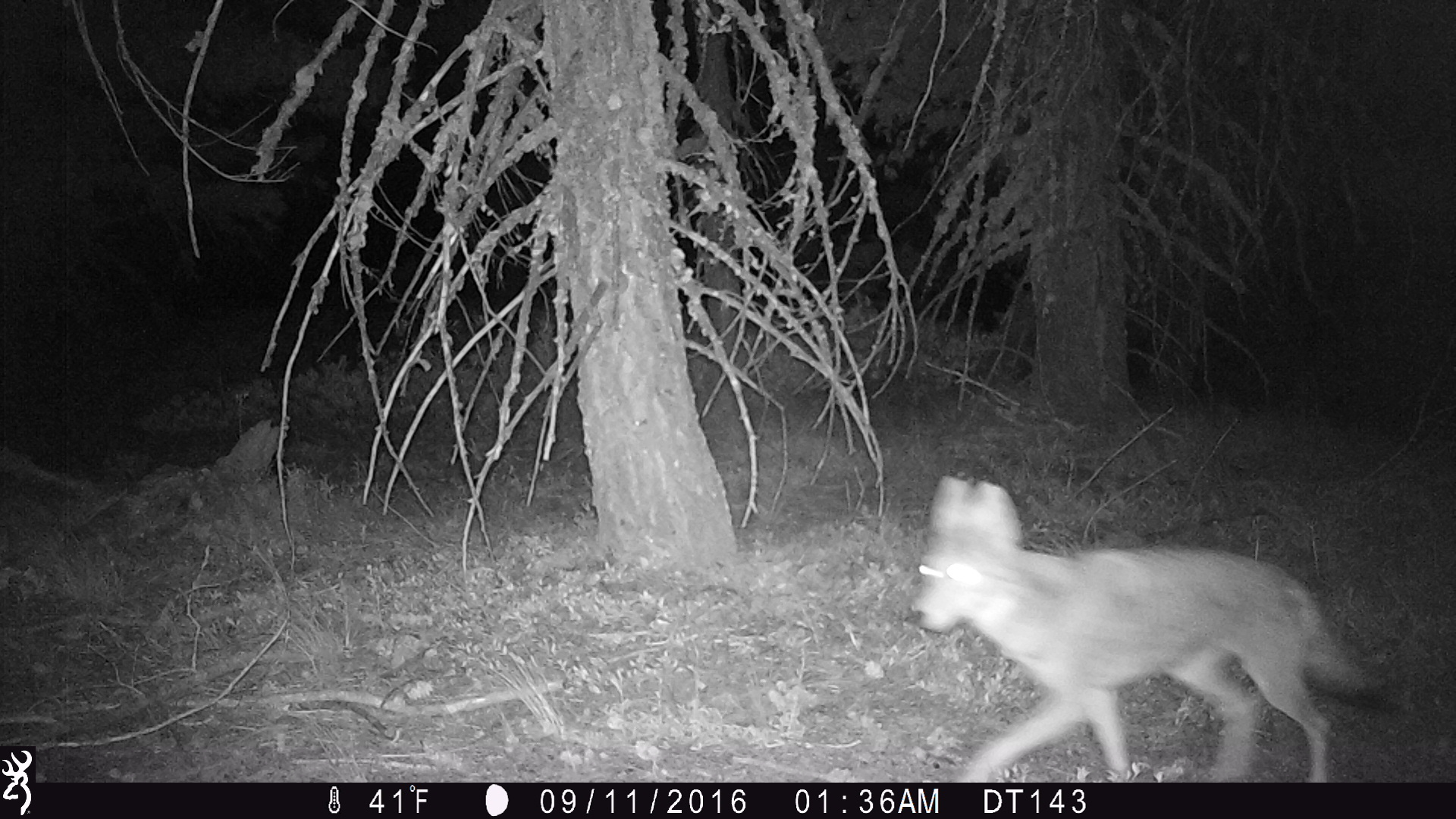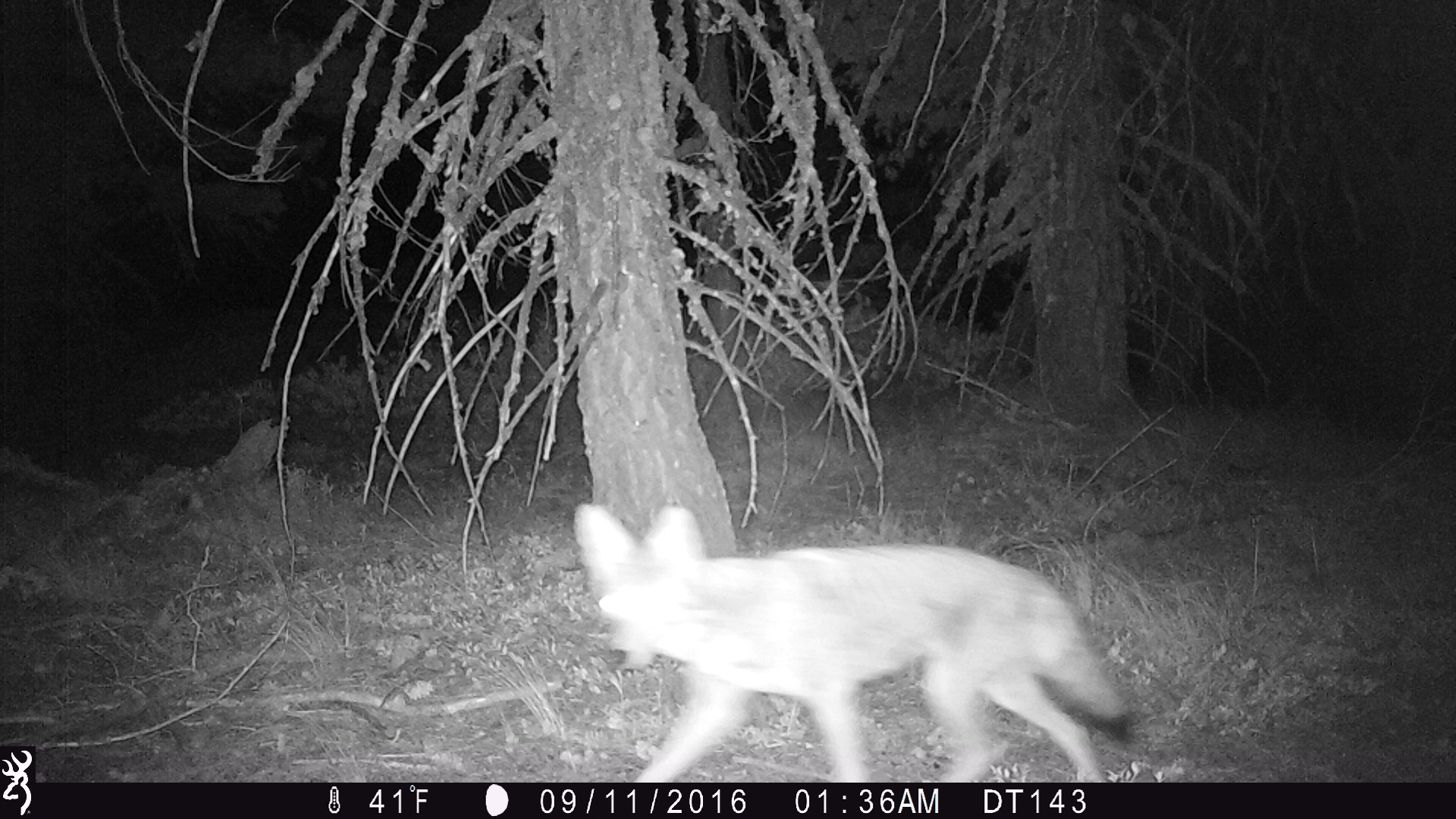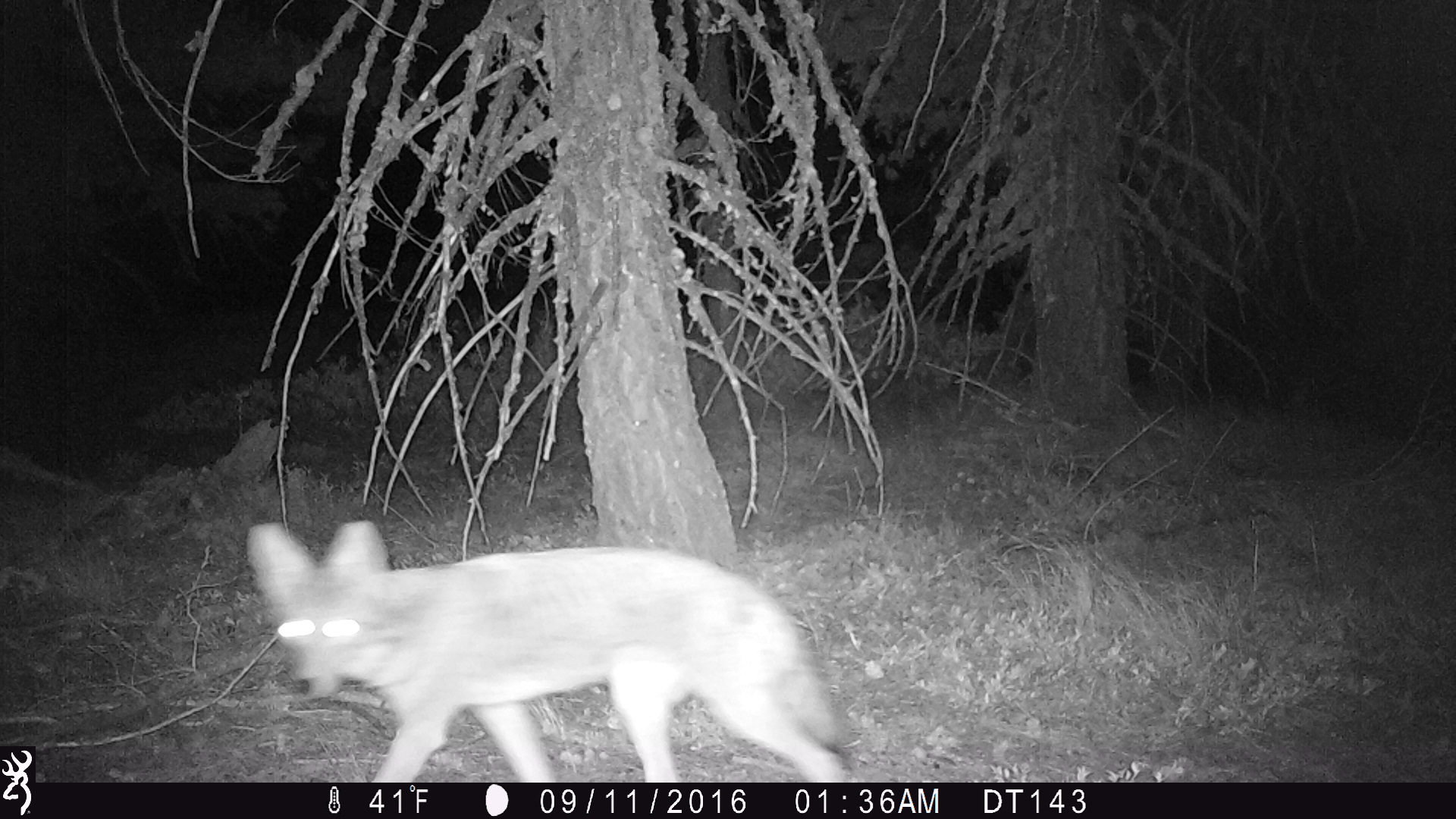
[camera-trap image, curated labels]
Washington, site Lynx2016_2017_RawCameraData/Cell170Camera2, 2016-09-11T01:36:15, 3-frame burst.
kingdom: Animalia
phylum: Chordata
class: Mammalia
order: Carnivora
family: Canidae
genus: Canis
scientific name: Canis latrans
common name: coyote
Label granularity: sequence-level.